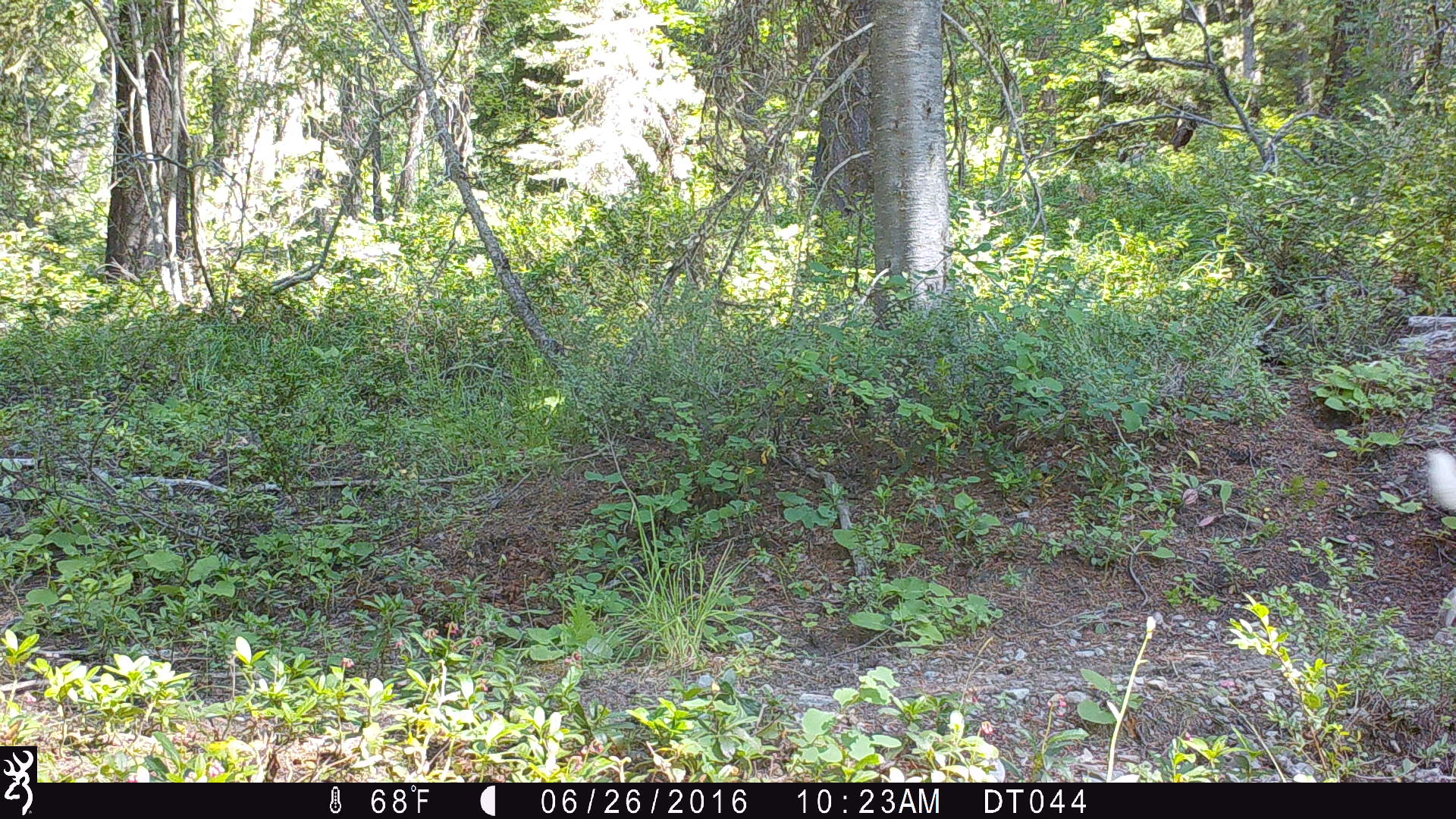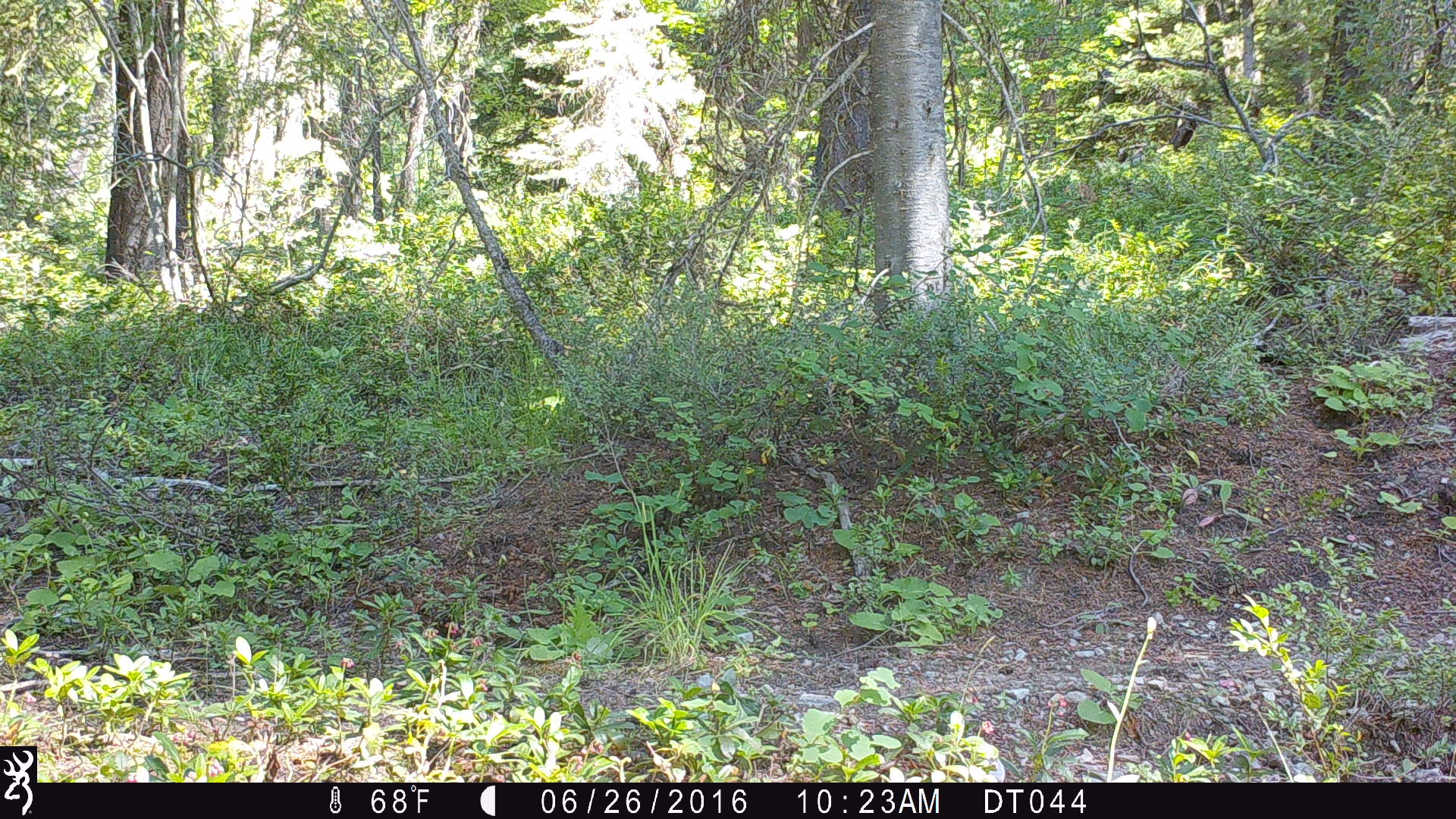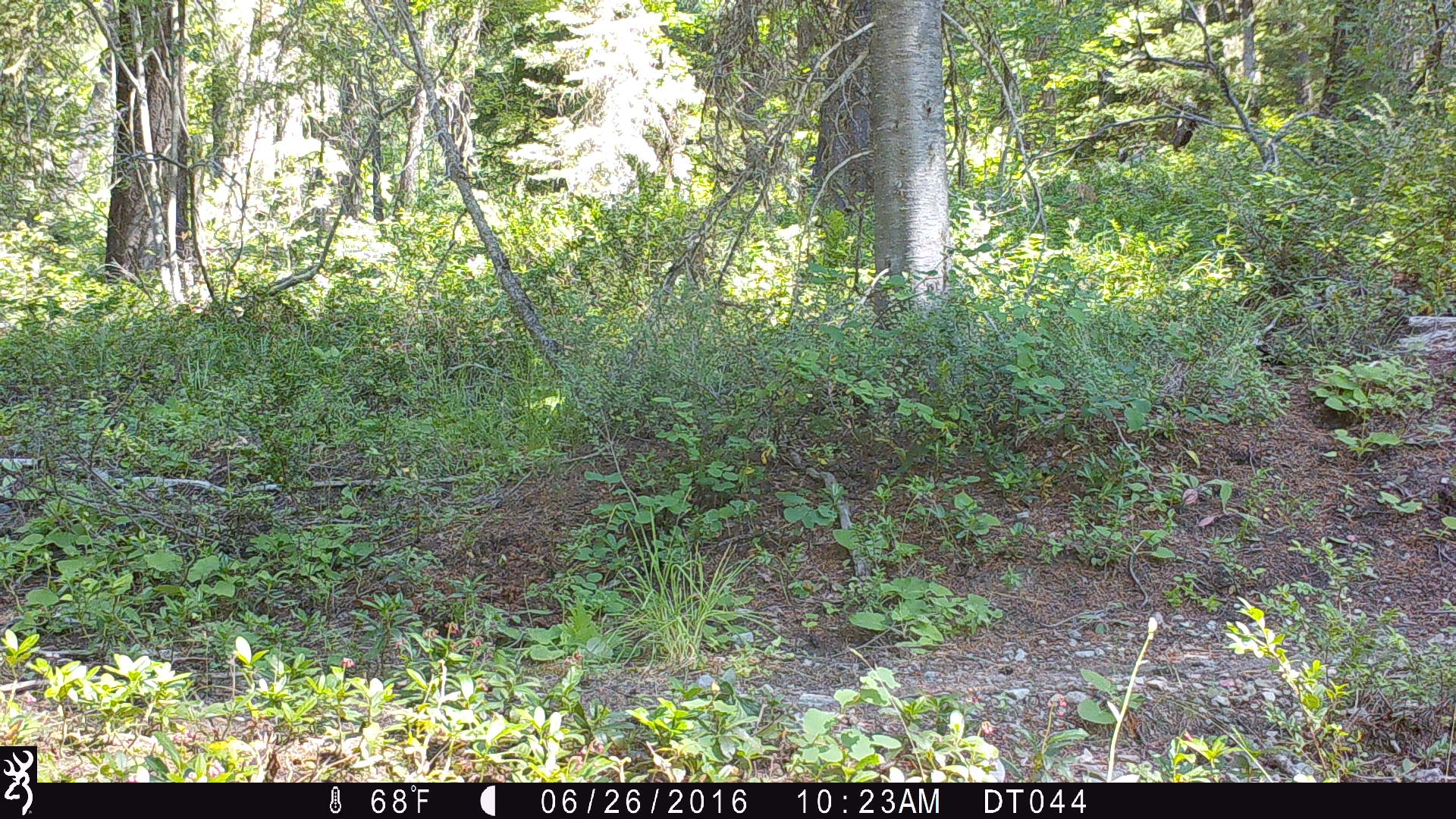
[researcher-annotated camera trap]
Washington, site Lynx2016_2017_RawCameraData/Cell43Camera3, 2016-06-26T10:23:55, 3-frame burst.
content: unidentified animal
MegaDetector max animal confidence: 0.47